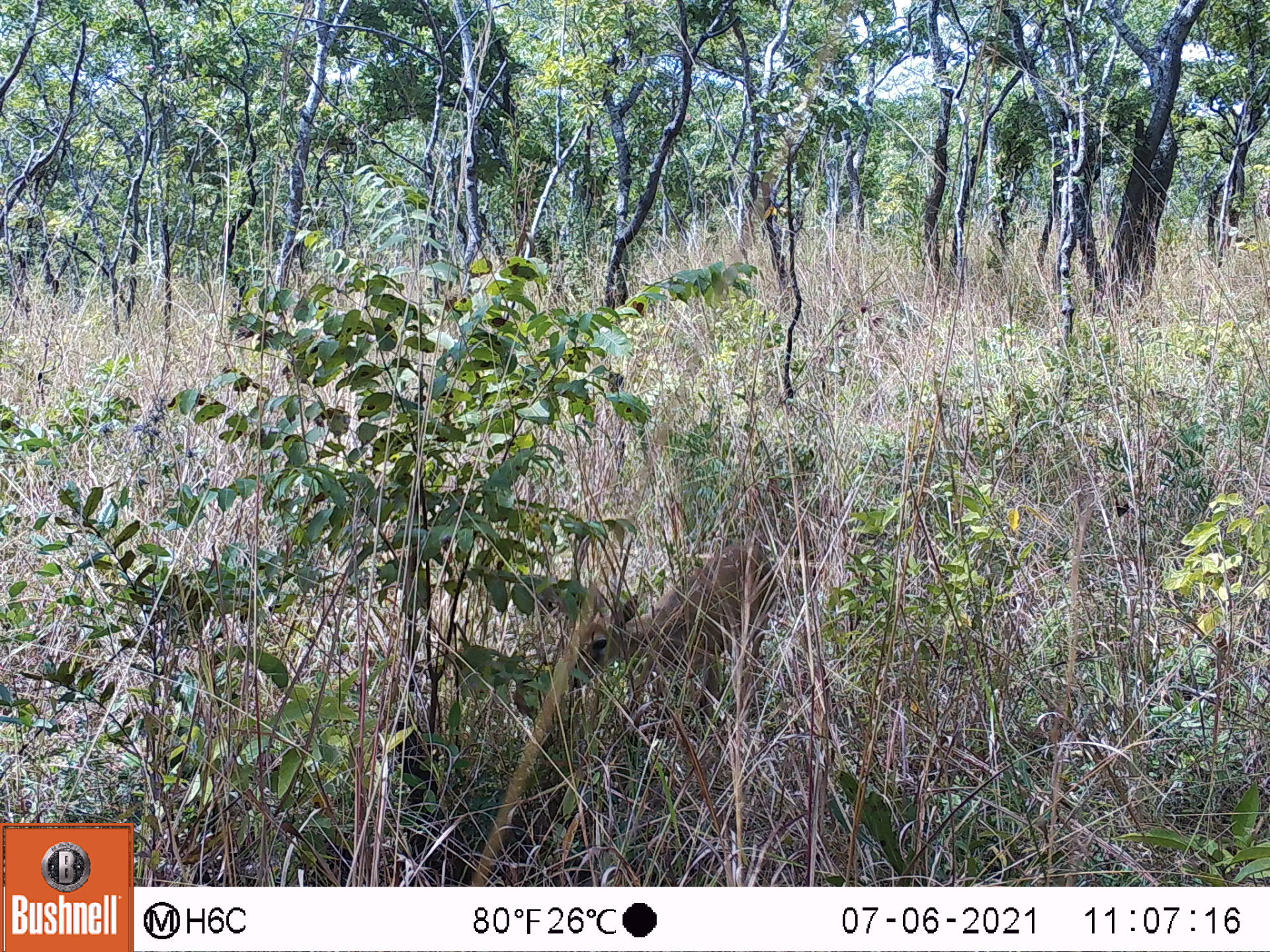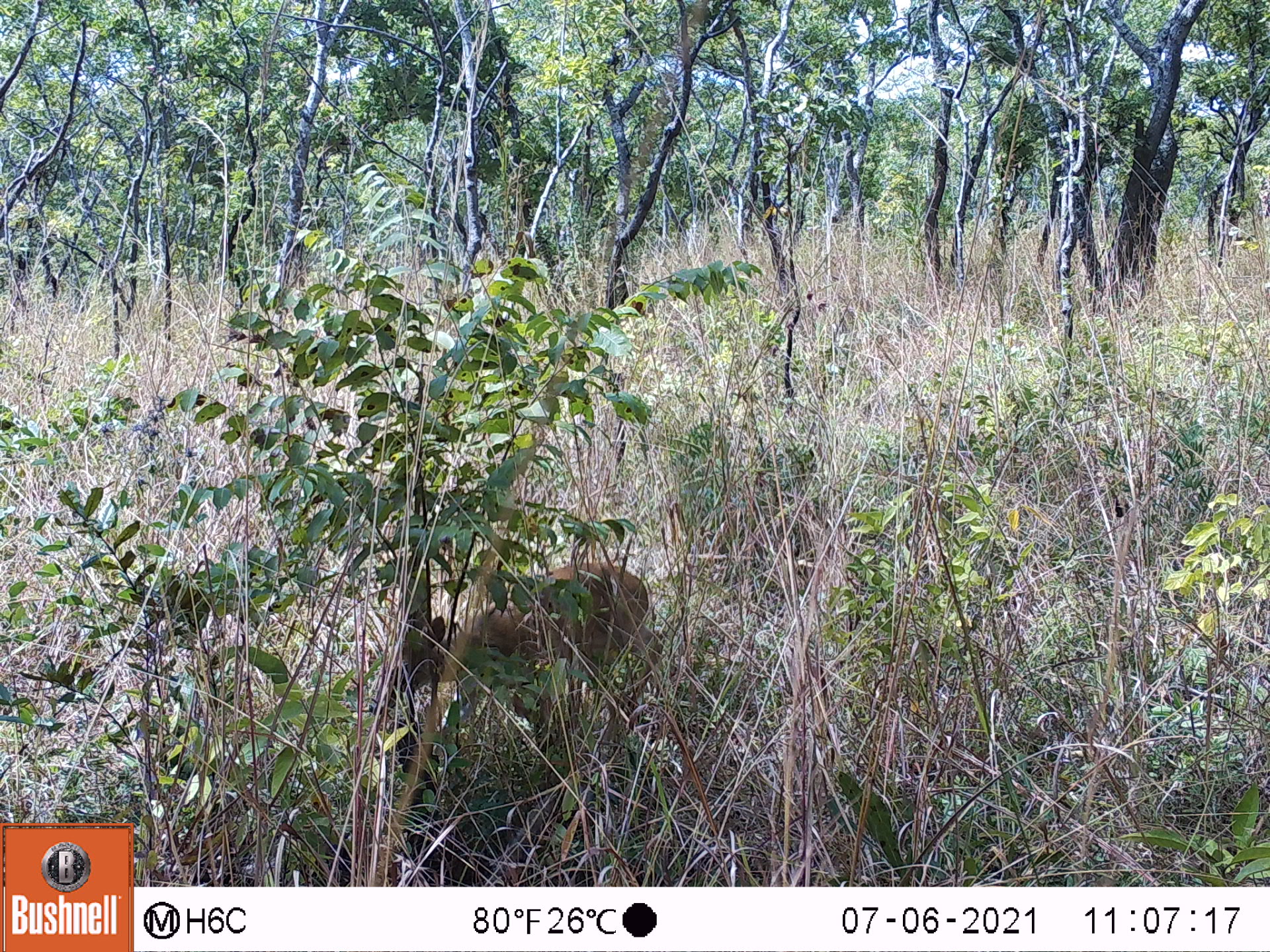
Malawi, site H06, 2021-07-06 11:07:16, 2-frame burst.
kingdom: Animalia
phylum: Chordata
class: Mammalia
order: Artiodactyla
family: Bovidae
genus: Sylvicapra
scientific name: Sylvicapra grimmia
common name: common duiker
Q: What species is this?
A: Common duiker (Sylvicapra grimmia).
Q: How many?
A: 1.